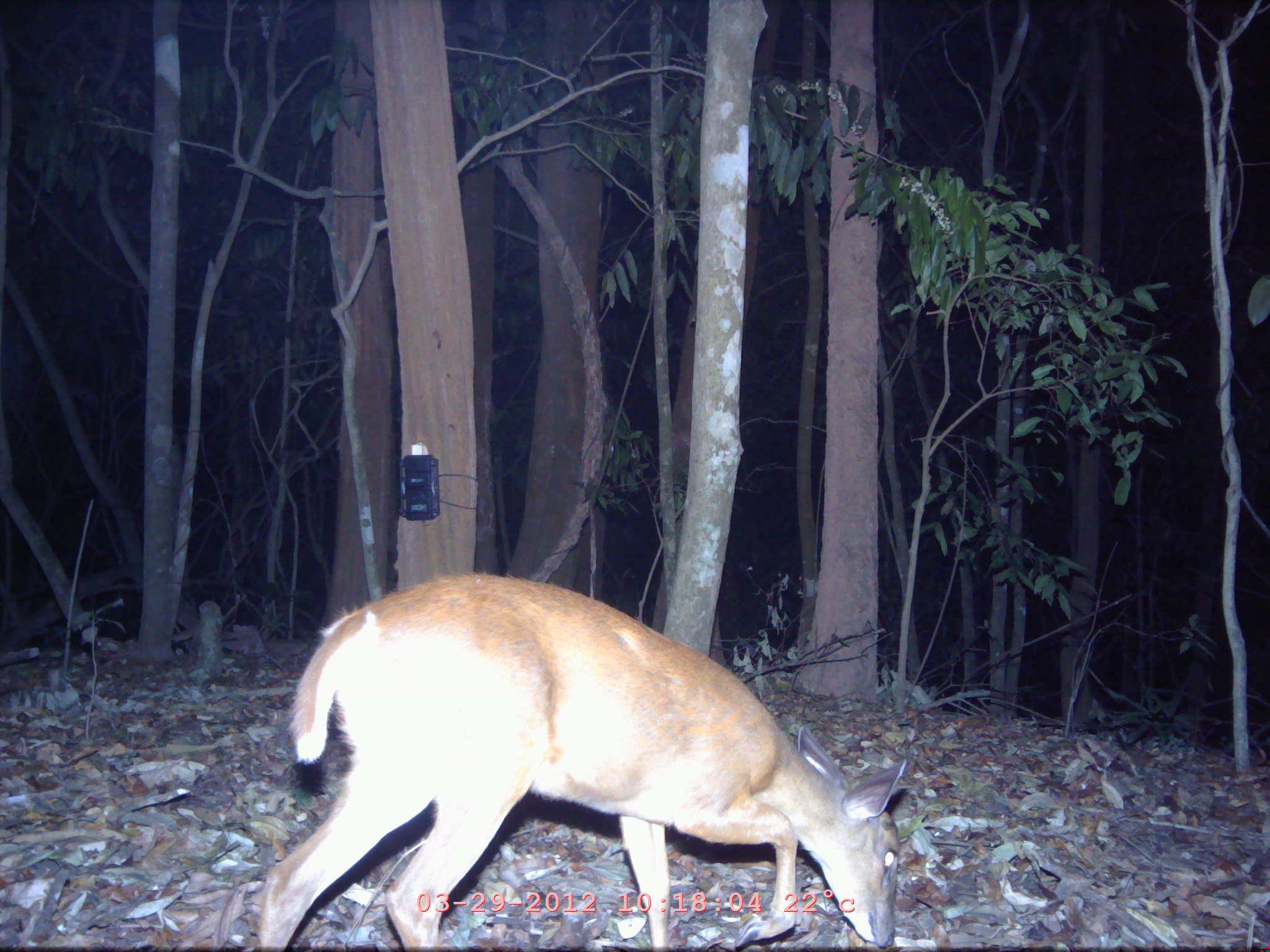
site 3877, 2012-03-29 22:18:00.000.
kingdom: Animalia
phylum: Chordata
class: Mammalia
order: Artiodactyla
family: Cervidae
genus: Muntiacus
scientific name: Muntiacus muntjak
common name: southern red muntjac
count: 1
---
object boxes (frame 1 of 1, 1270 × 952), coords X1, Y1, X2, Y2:
muntiacus muntjak: 256, 573, 908, 950